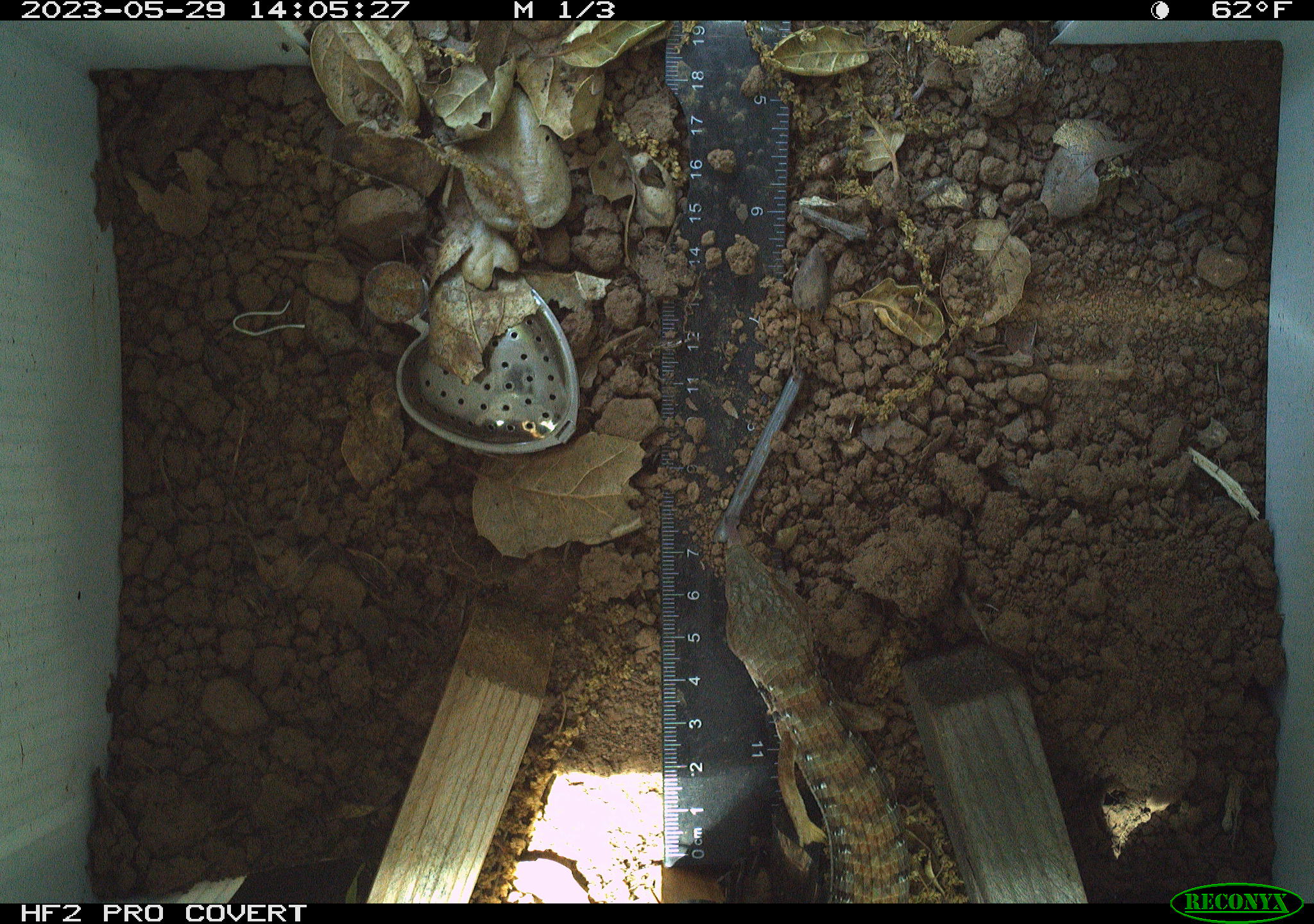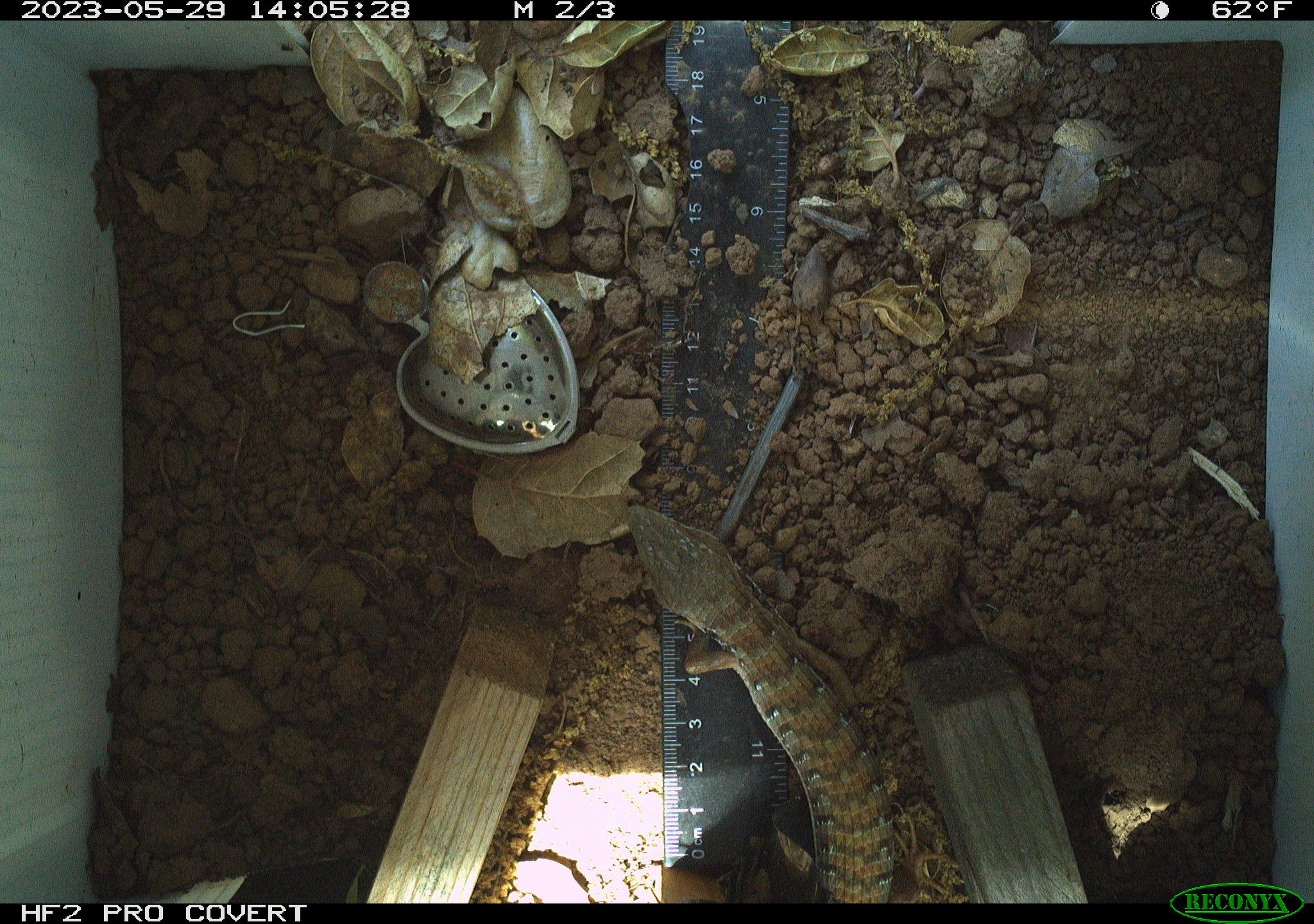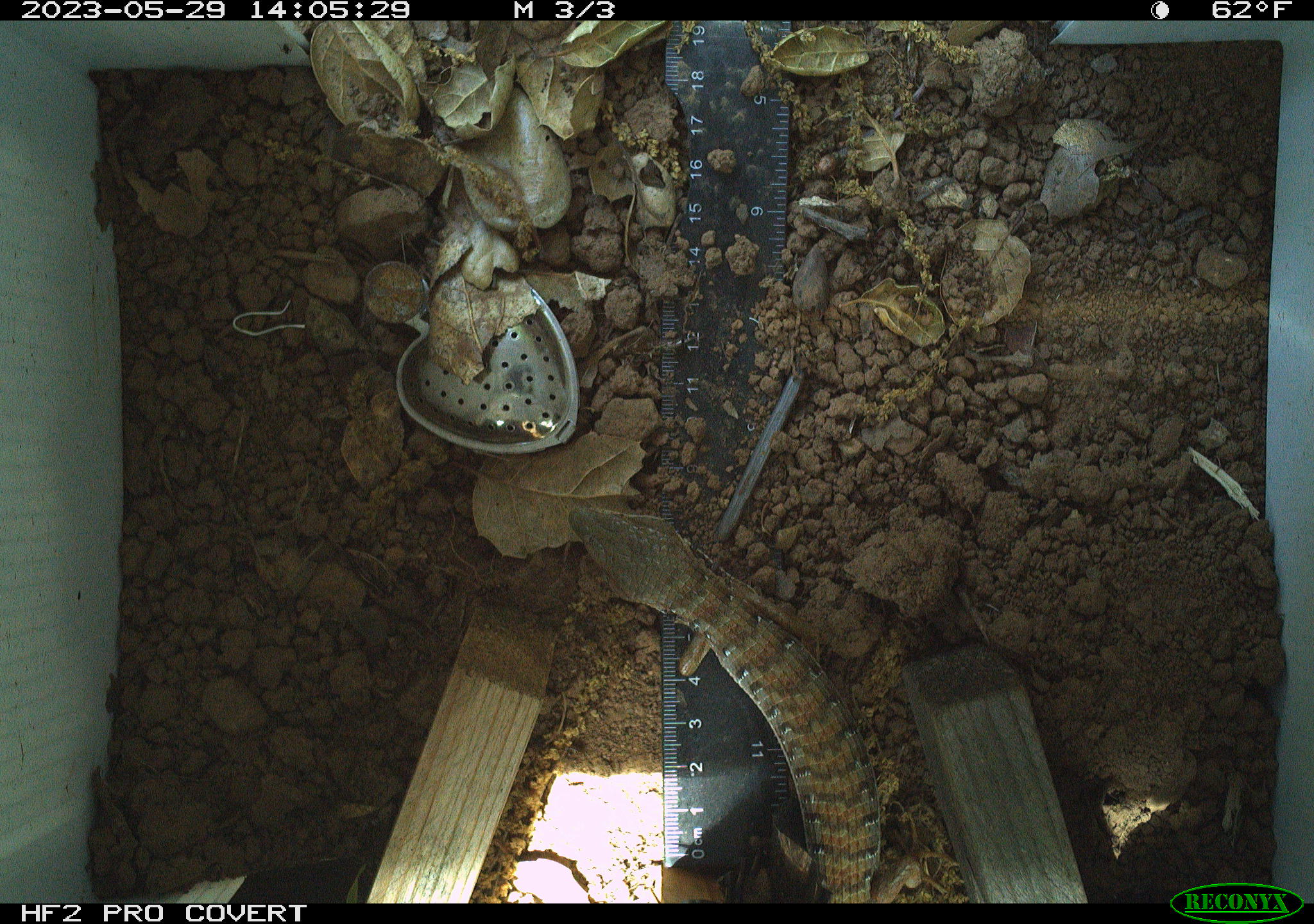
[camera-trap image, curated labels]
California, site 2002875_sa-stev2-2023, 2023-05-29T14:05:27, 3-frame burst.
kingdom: Animalia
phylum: Chordata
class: Reptilia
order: Squamata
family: Anguidae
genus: Elgaria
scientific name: Elgaria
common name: alligator lizards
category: elgaria species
Elgaria species (alligator lizards) (Elgaria).